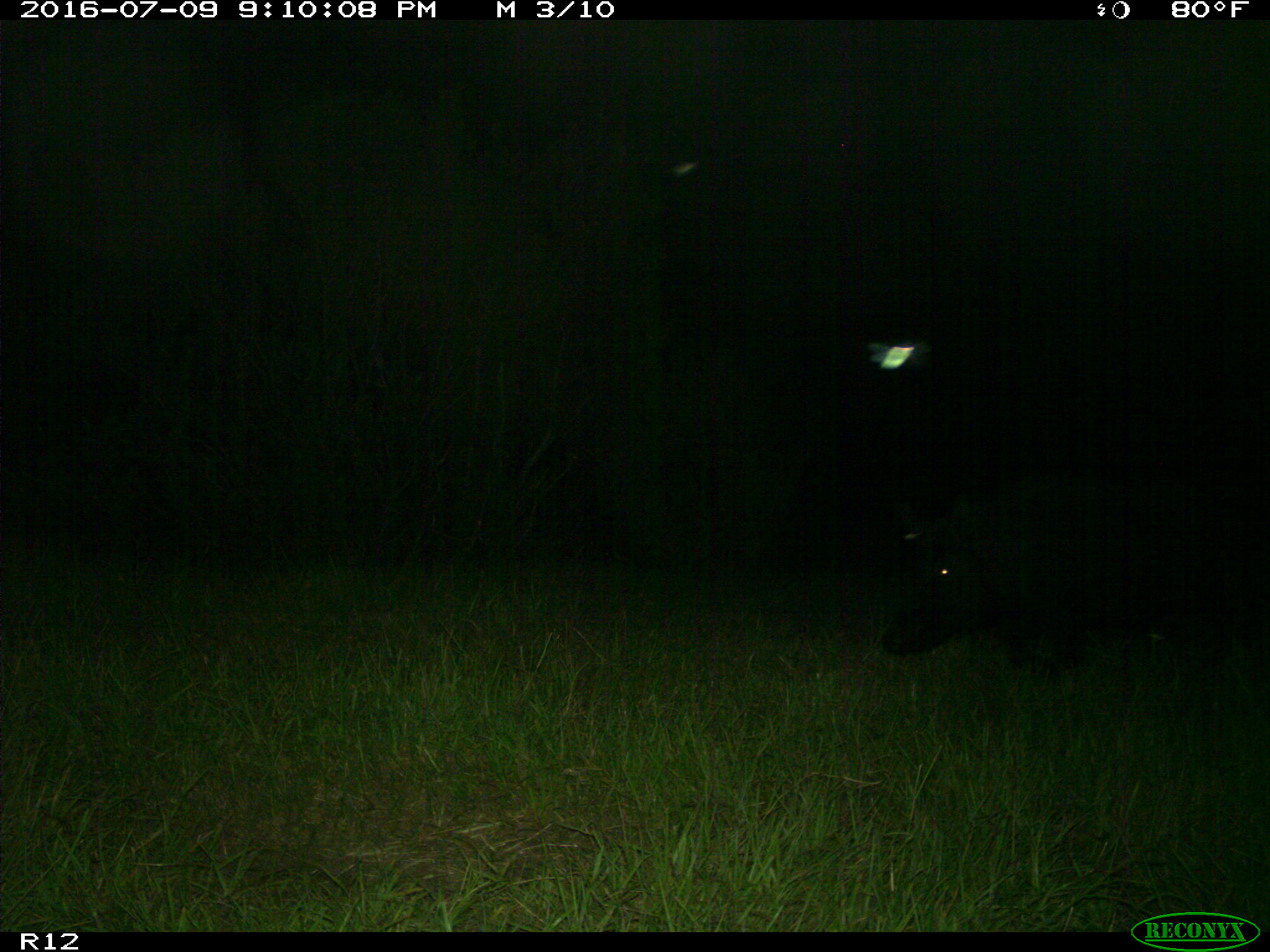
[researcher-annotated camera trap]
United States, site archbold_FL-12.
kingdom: Animalia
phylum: Chordata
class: Mammalia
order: Artiodactyla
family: Suidae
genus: Sus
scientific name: Sus scrofa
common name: wild boar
Sus scrofa (wild boar).